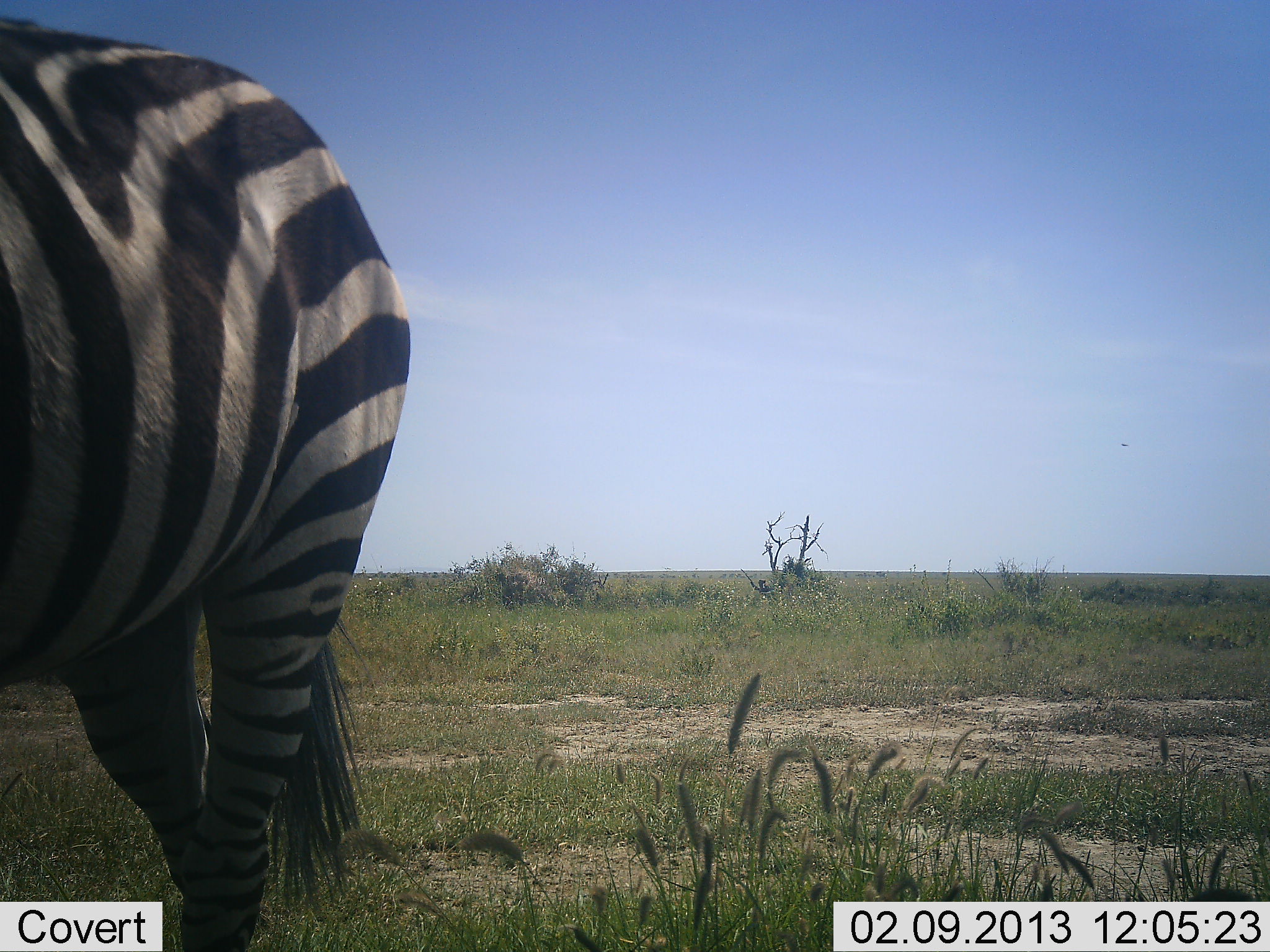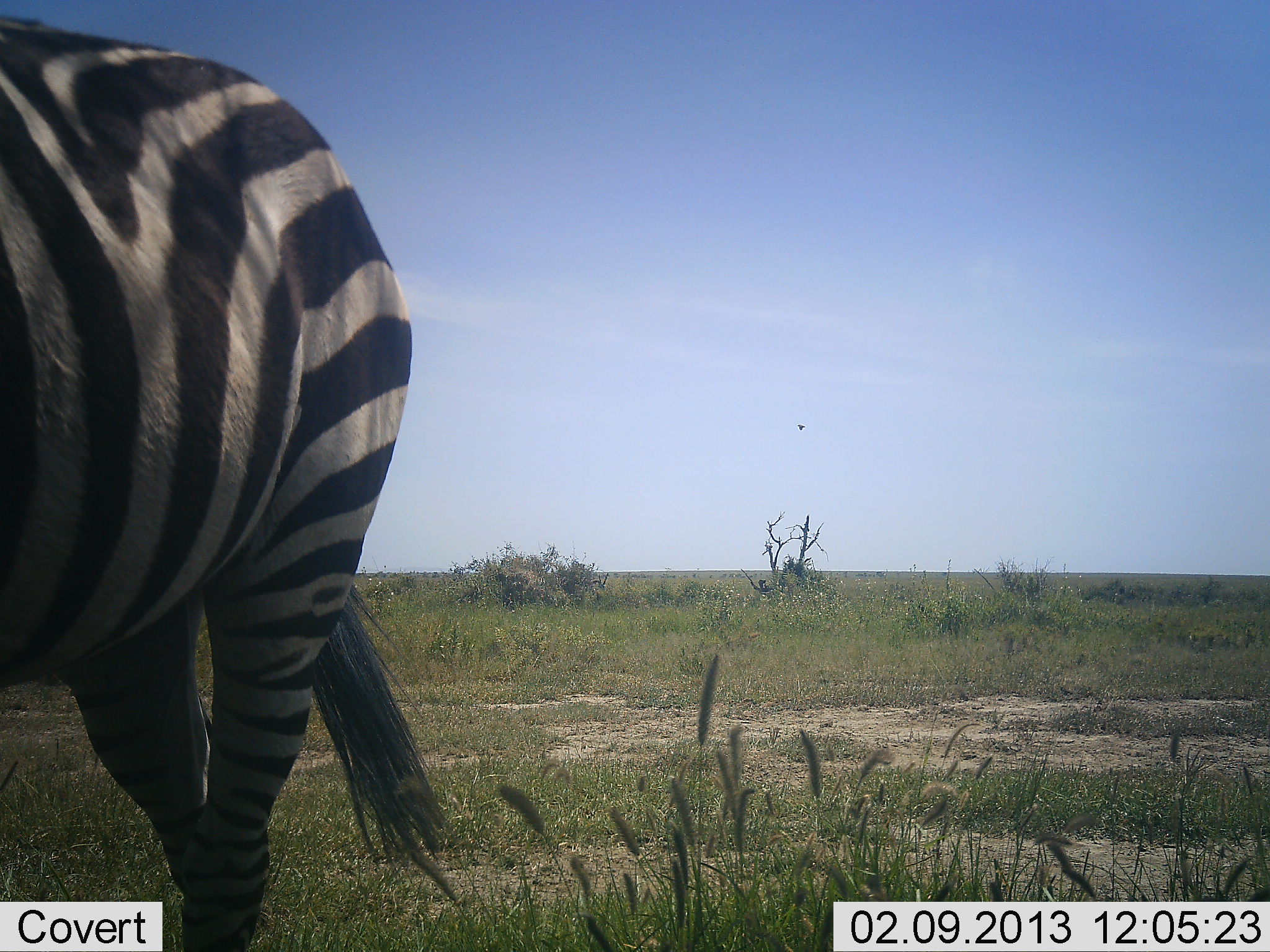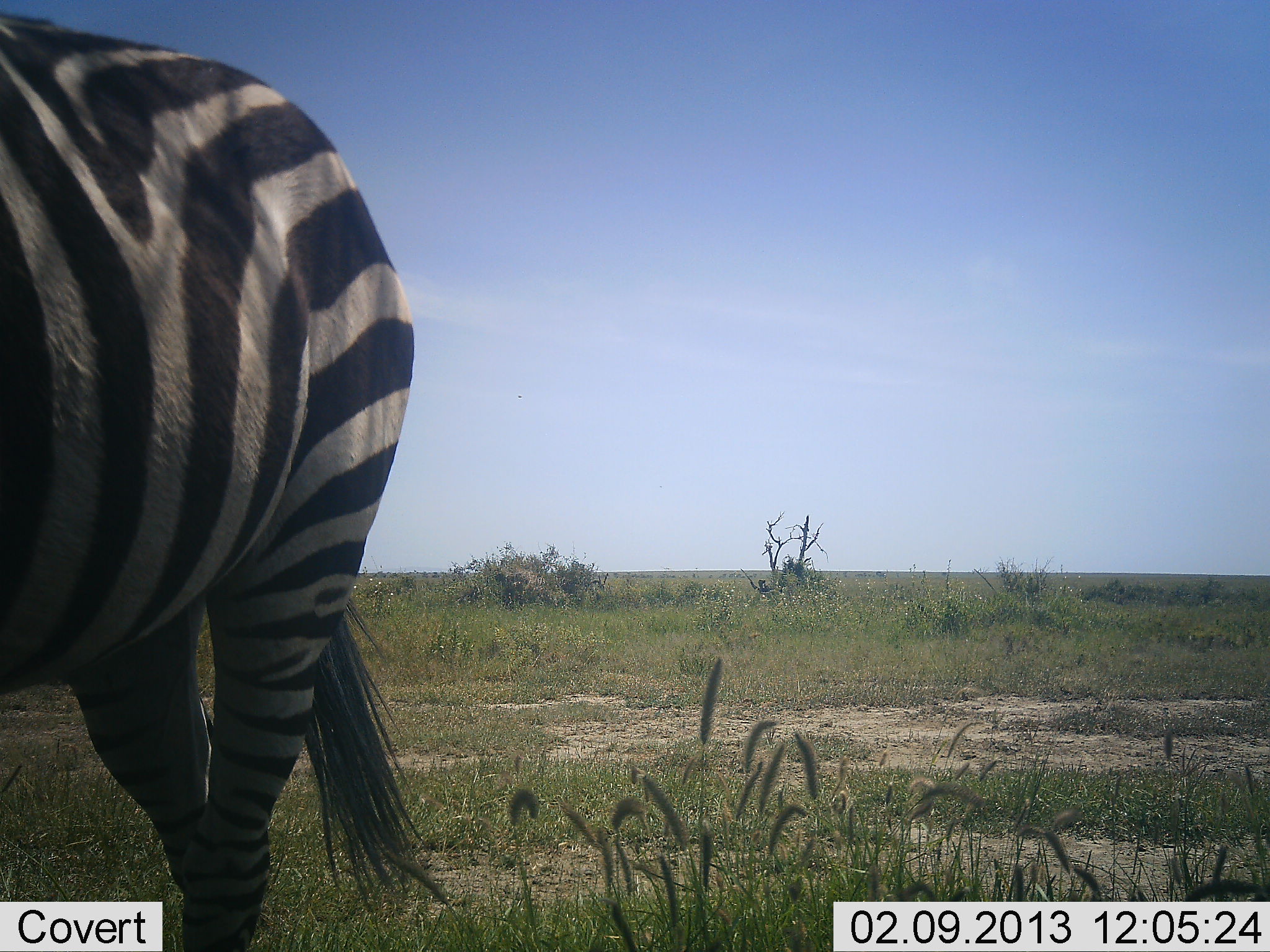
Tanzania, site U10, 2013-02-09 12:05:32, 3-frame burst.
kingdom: Animalia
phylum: Chordata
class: Mammalia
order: Perissodactyla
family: Equidae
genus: Equus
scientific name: Equus quagga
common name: plains zebra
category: zebra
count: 1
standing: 96%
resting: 0%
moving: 4%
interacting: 0%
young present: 0%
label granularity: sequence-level